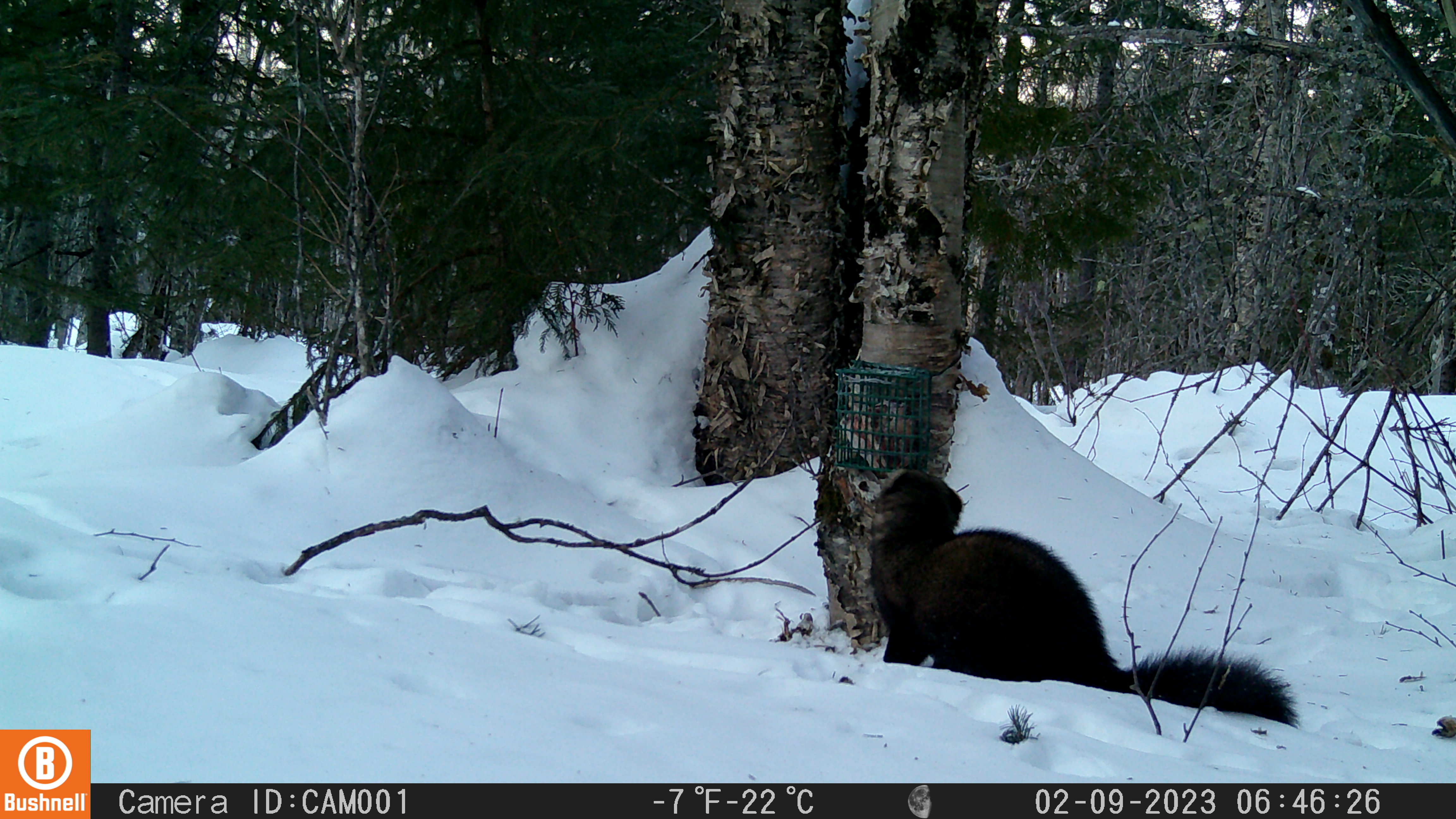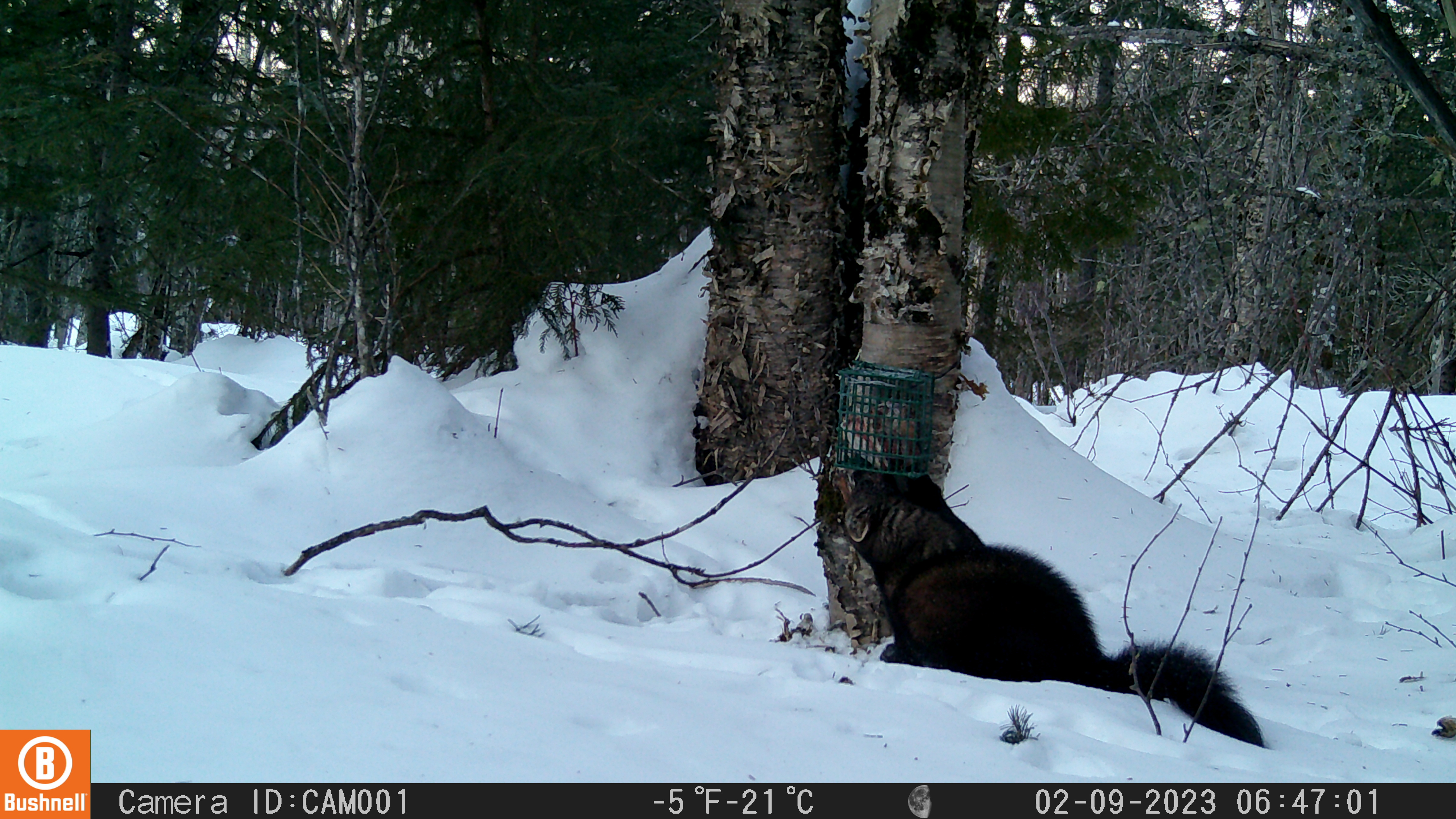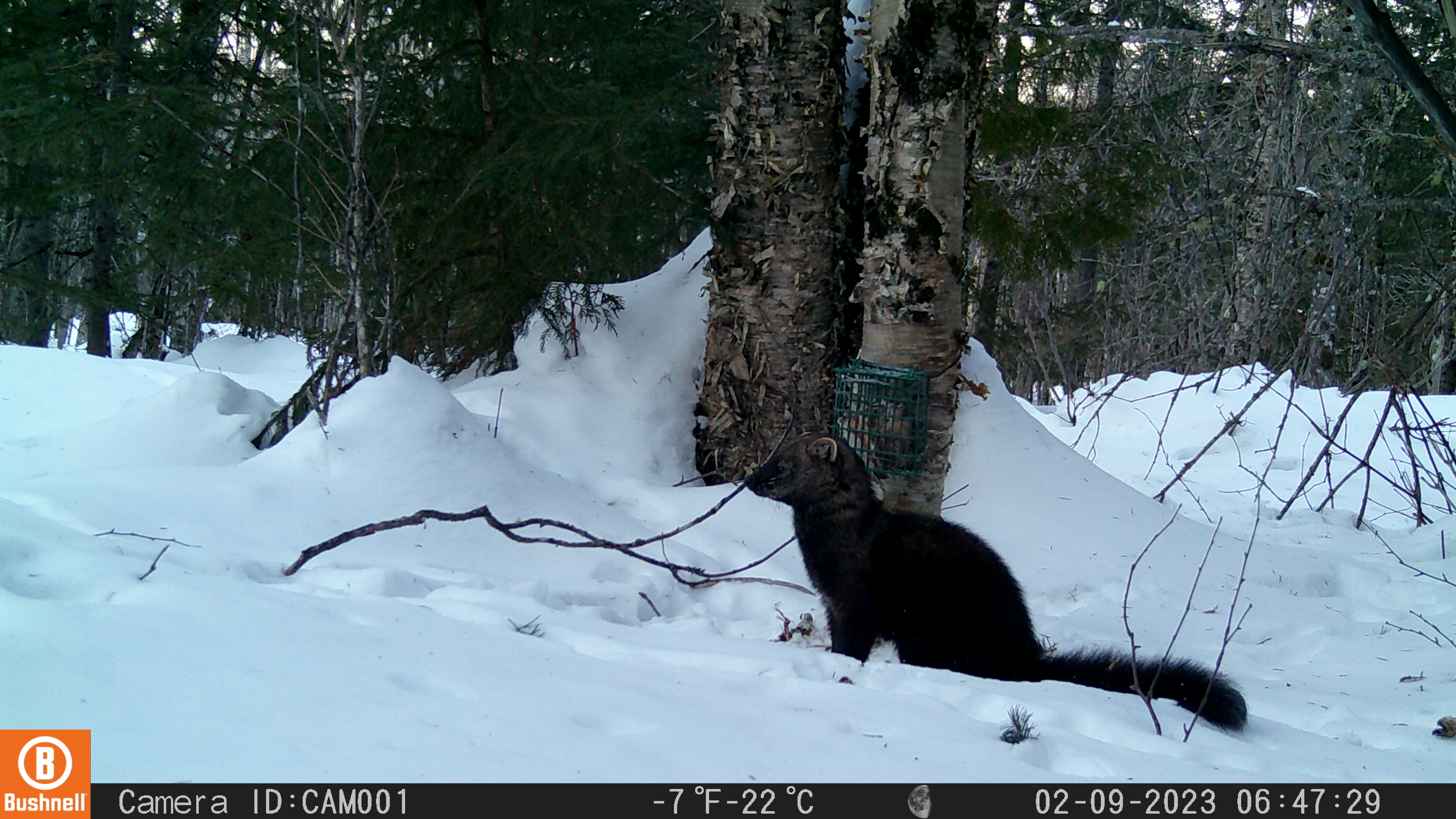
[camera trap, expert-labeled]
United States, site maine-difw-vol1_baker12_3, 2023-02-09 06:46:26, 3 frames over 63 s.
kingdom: Animalia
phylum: Chordata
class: Mammalia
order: Carnivora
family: Mustelidae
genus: Pekania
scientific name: Pekania pennanti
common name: fisher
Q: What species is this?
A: Fisher (Pekania pennanti).